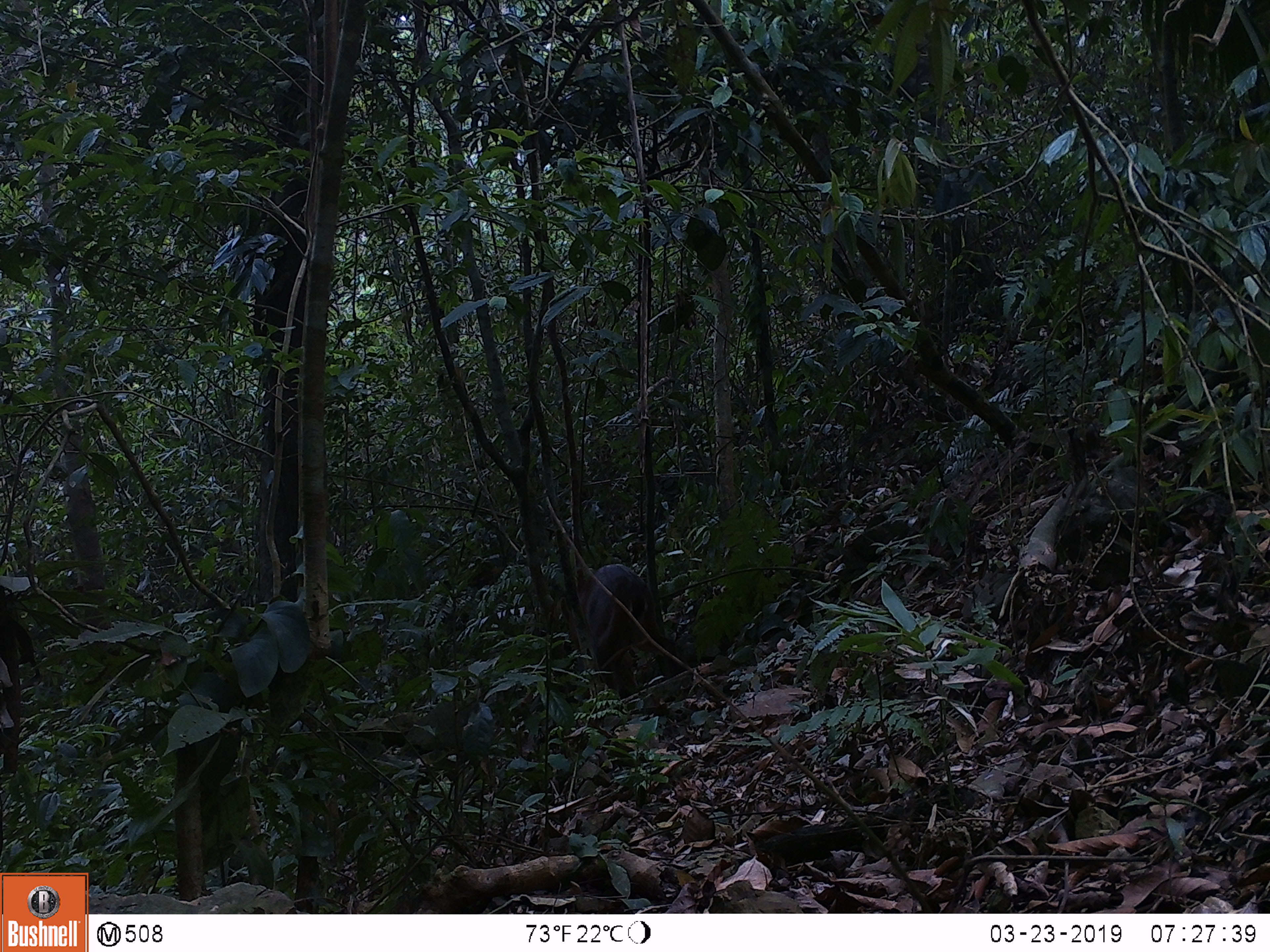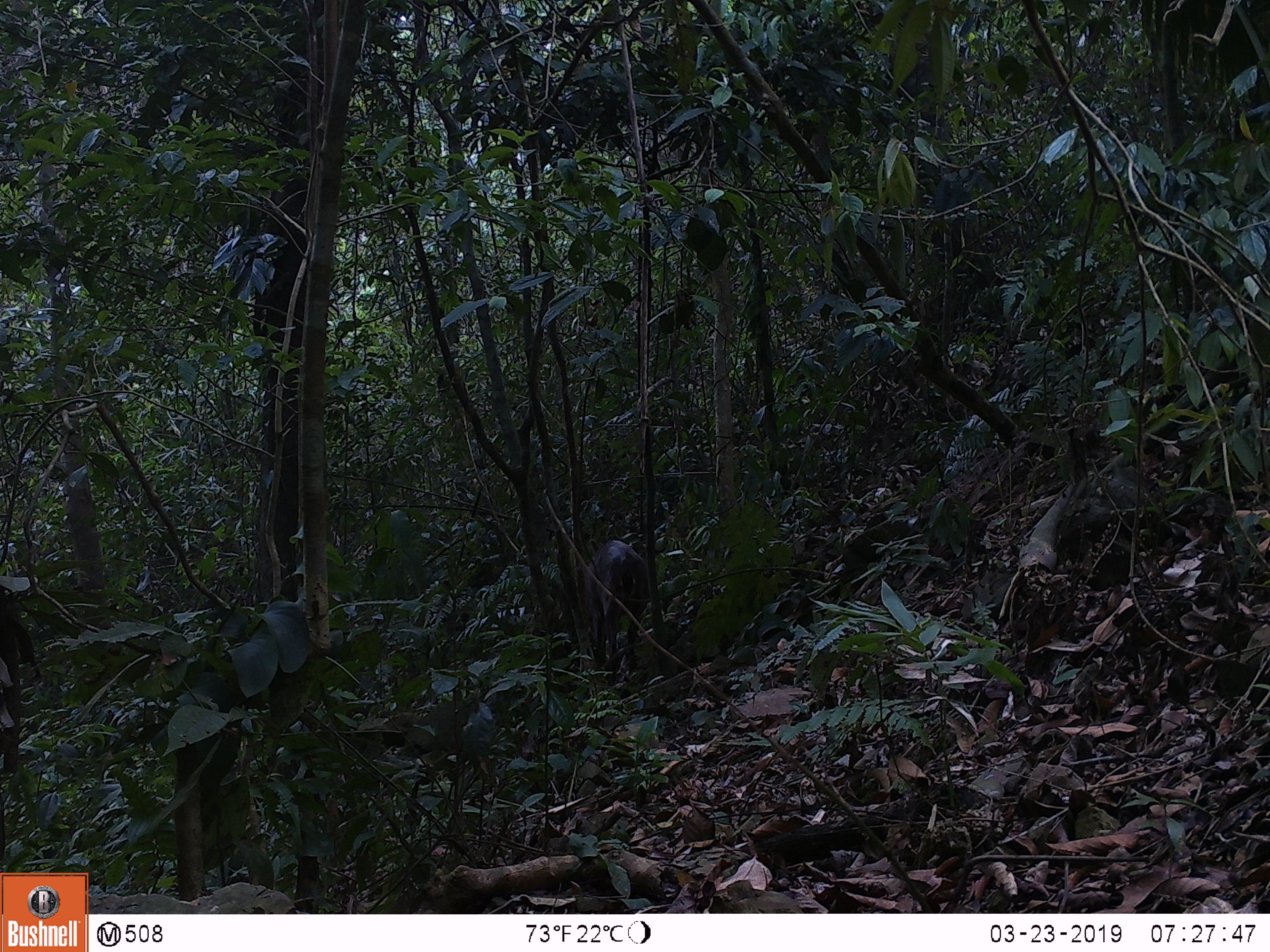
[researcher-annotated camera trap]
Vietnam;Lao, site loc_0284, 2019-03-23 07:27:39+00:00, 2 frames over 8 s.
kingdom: Animalia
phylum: Chordata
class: Mammalia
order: Artiodactyla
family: Cervidae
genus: Muntiacus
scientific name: Muntiacus vuquangensis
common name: large-antlered muntjac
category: large antlered muntjac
Large antlered muntjac (large-antlered muntjac) (Muntiacus vuquangensis). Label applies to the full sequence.